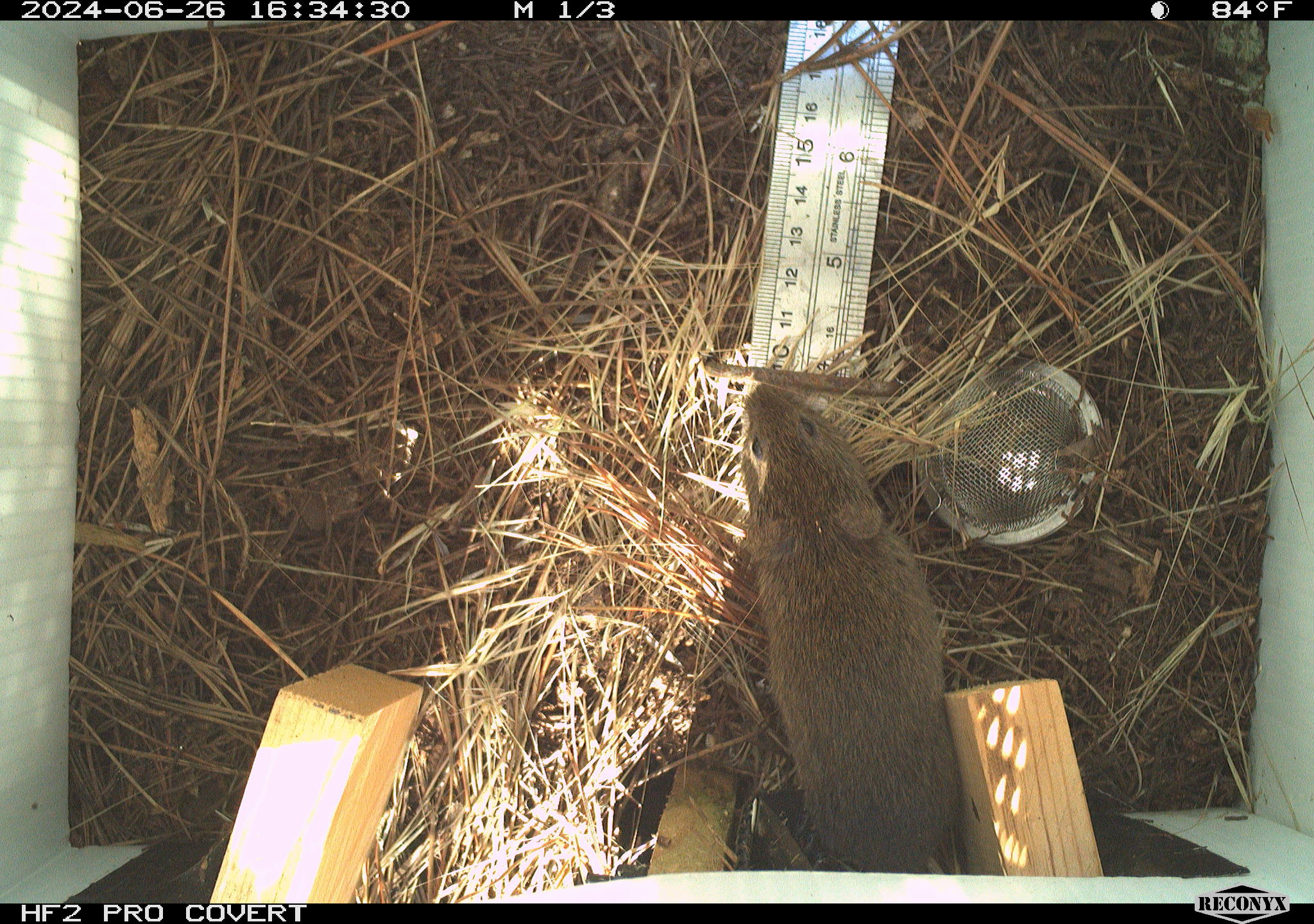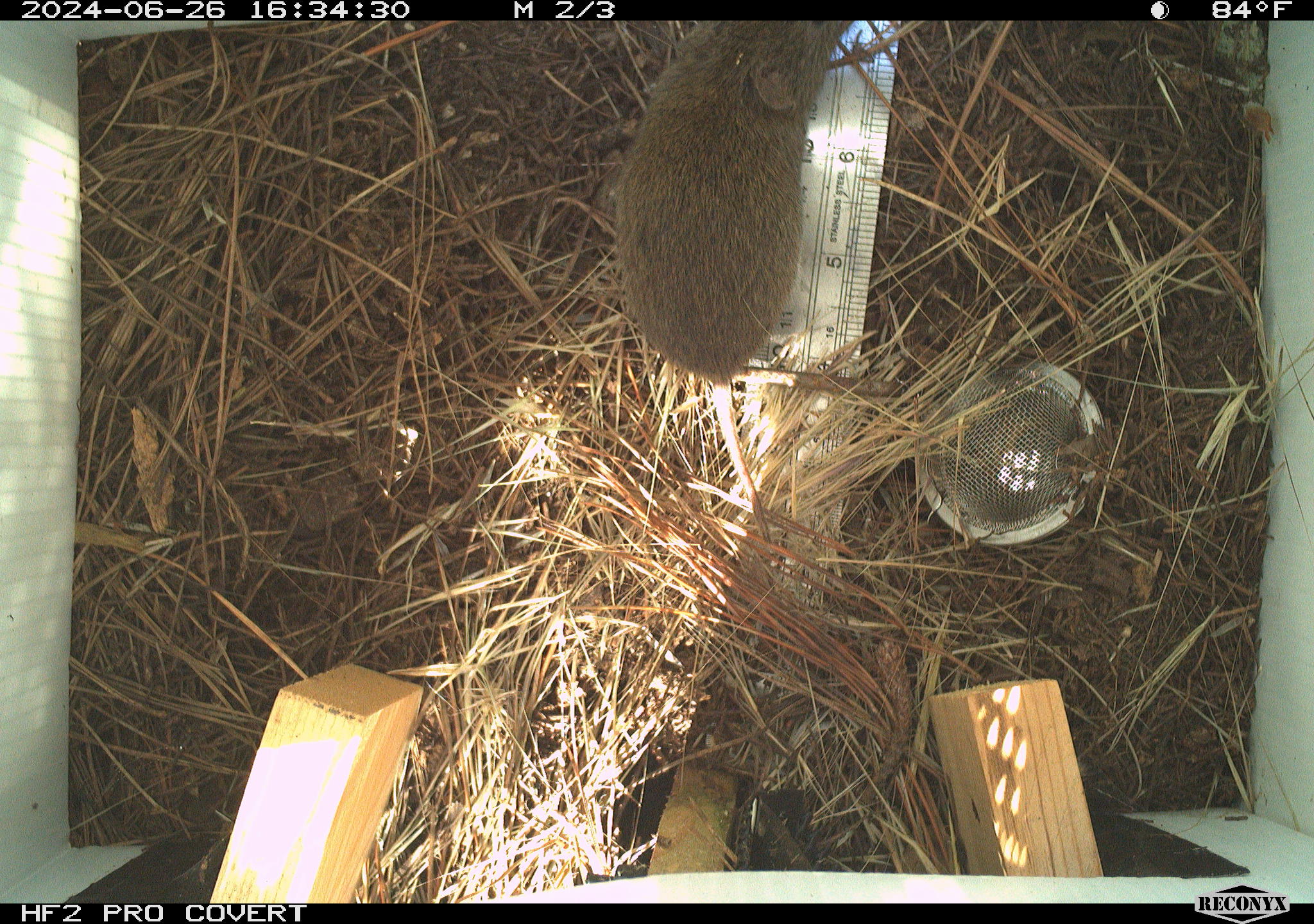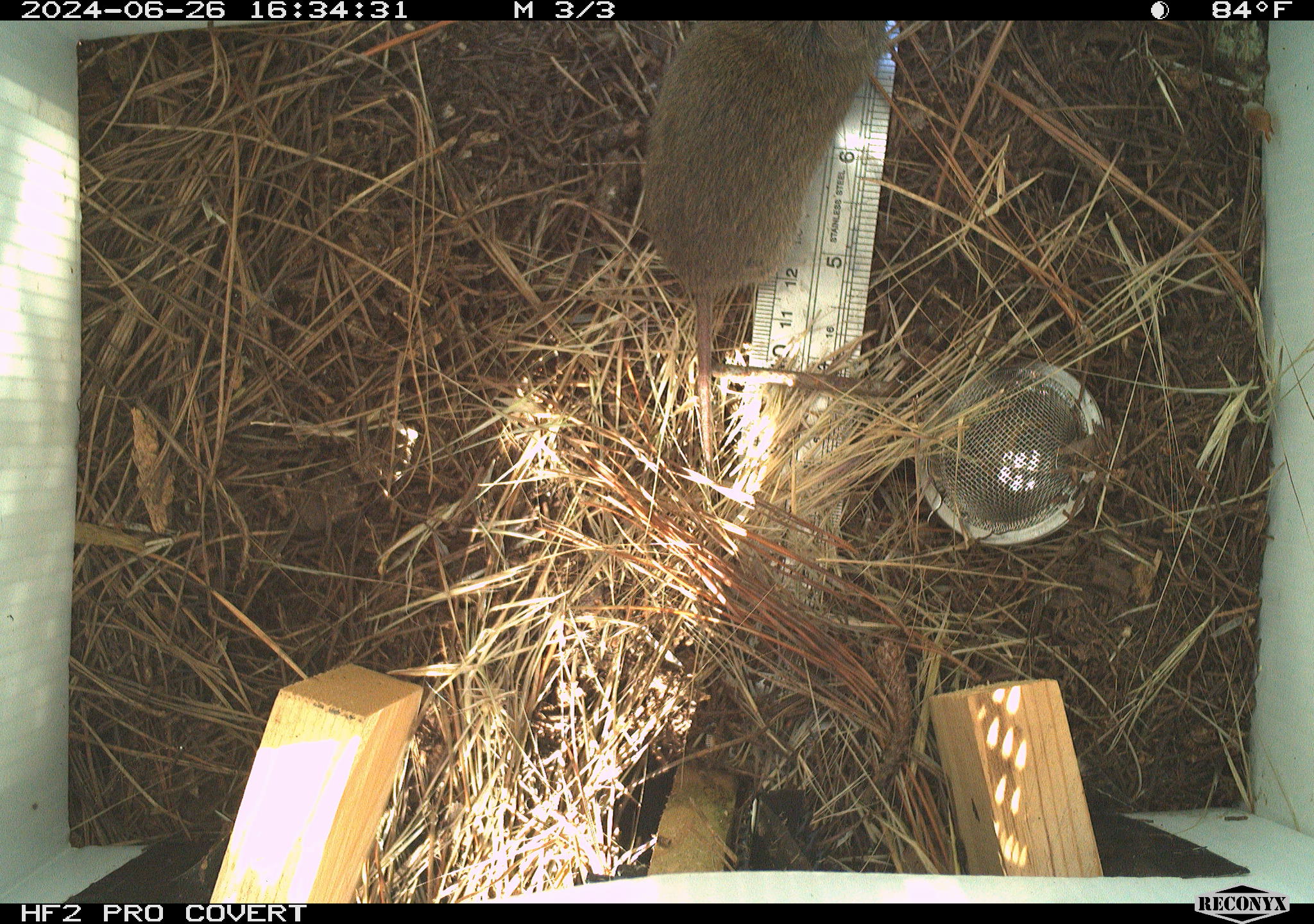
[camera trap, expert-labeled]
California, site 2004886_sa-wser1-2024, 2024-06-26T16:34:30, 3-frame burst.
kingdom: Animalia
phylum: Chordata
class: Mammalia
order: Rodentia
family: Cricetidae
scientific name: Arvicolinae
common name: voles, lemmings, and muskrats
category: arvicolinae subfamily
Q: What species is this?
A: Arvicolinae subfamily (voles, lemmings, and muskrats) (Arvicolinae).